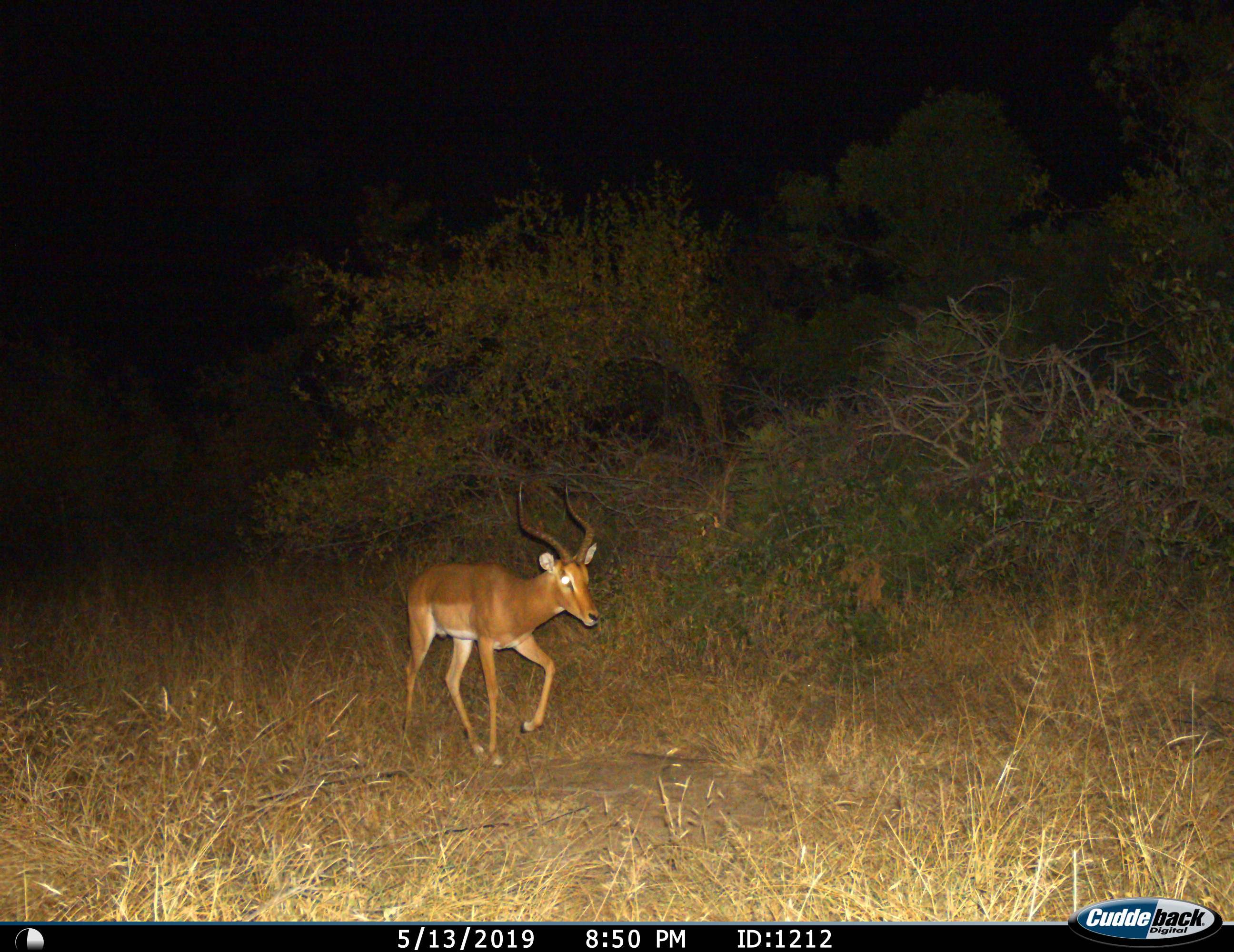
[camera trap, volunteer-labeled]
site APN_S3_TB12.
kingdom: Animalia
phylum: Chordata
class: Mammalia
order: Artiodactyla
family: Bovidae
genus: Aepyceros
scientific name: Aepyceros melampus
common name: impala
Impala (Aepyceros melampus), count 1. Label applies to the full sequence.